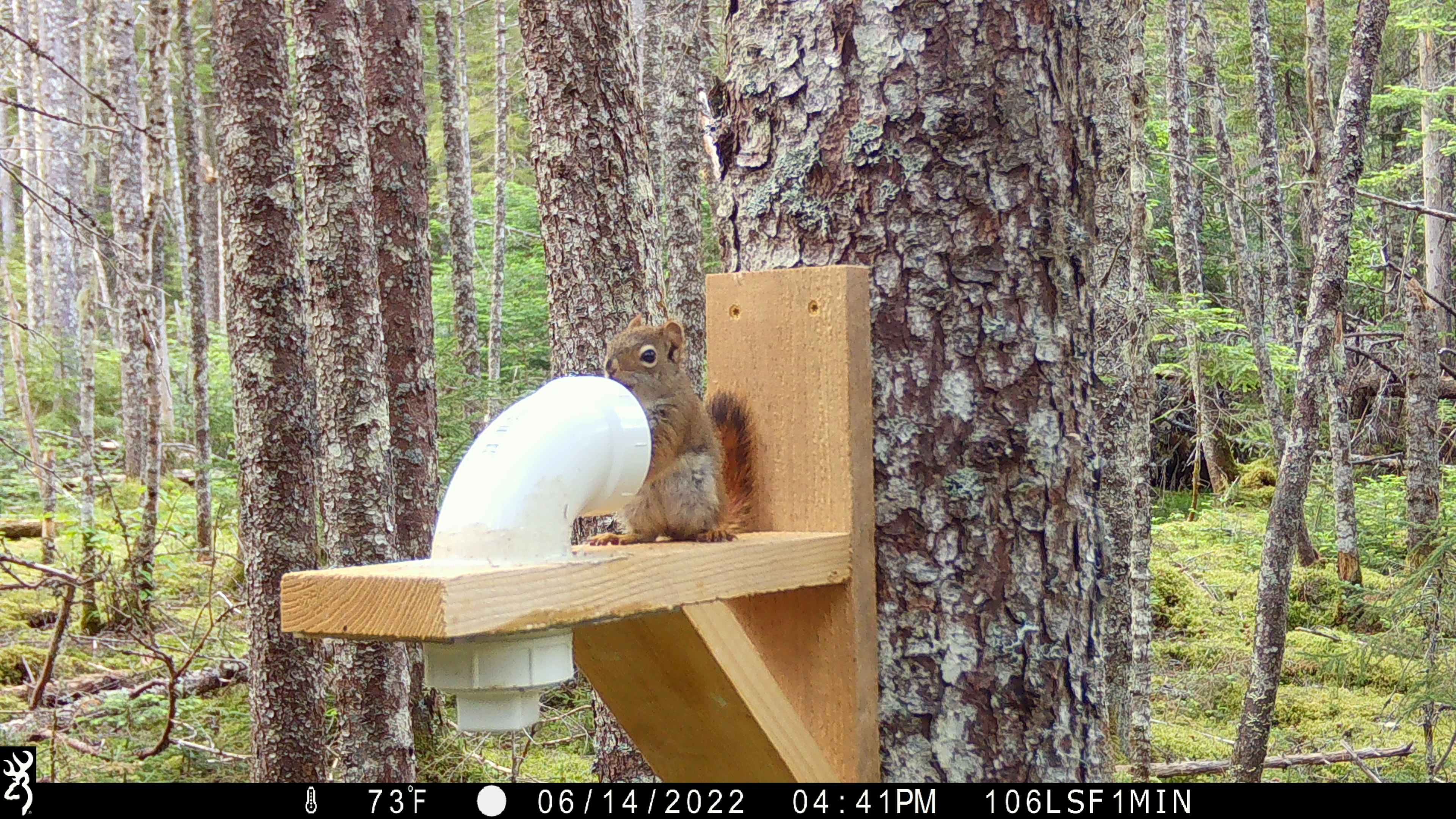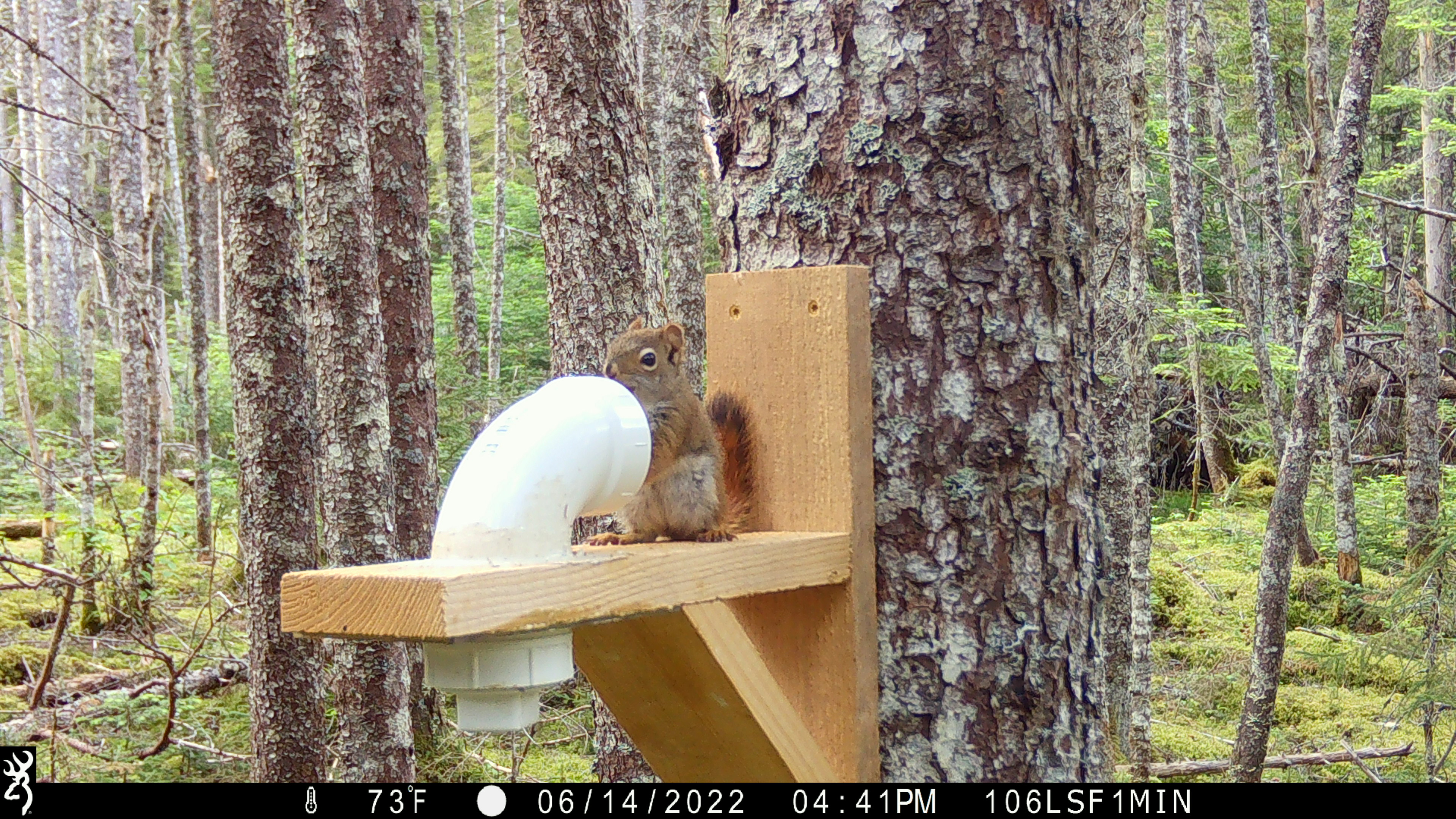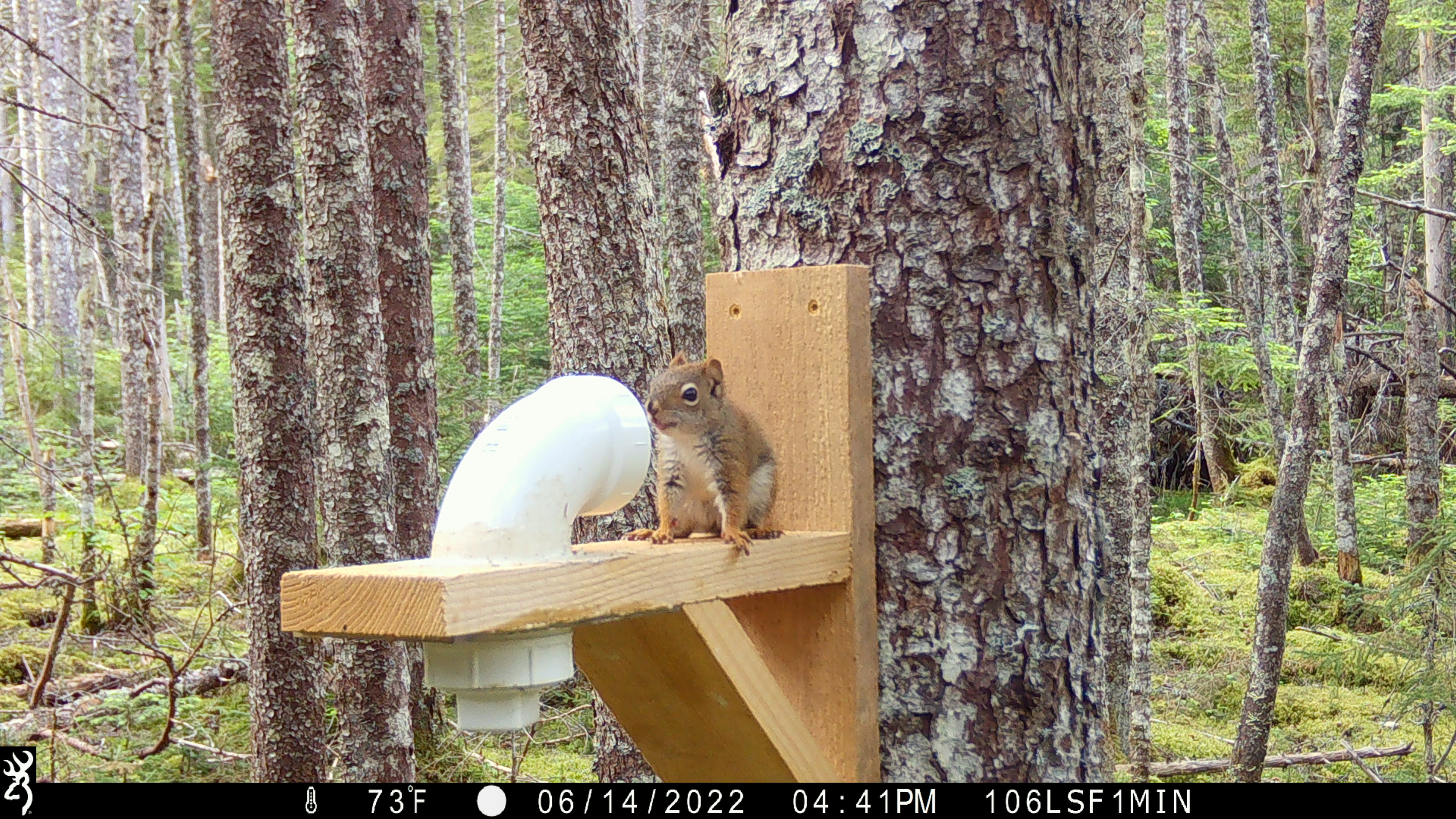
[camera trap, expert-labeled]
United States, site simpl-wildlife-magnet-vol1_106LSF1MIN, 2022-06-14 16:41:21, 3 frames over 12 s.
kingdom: Animalia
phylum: Chordata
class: Mammalia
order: Rodentia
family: Sciuridae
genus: Tamiasciurus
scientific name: Tamiasciurus hudsonicus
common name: red squirrel